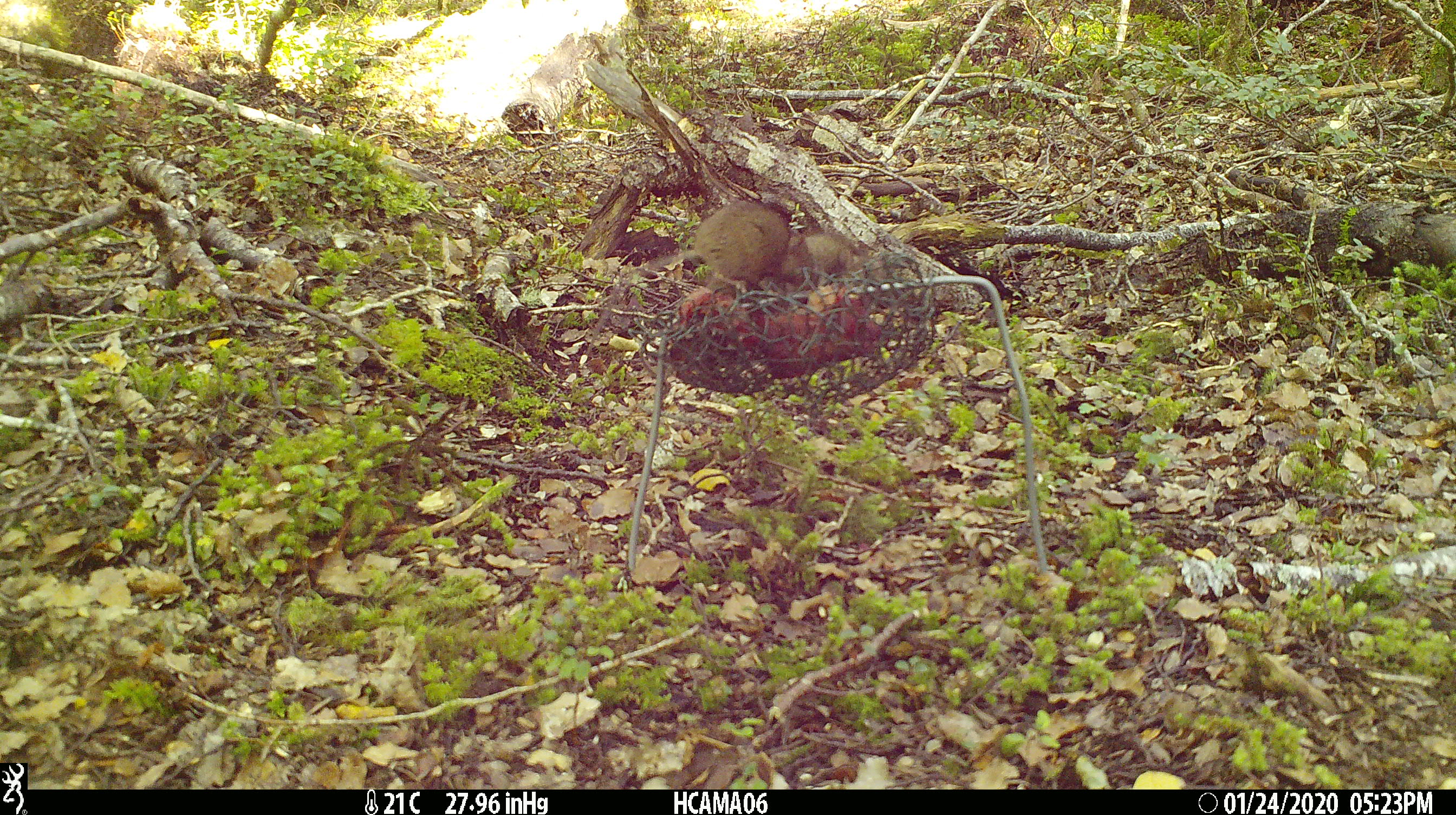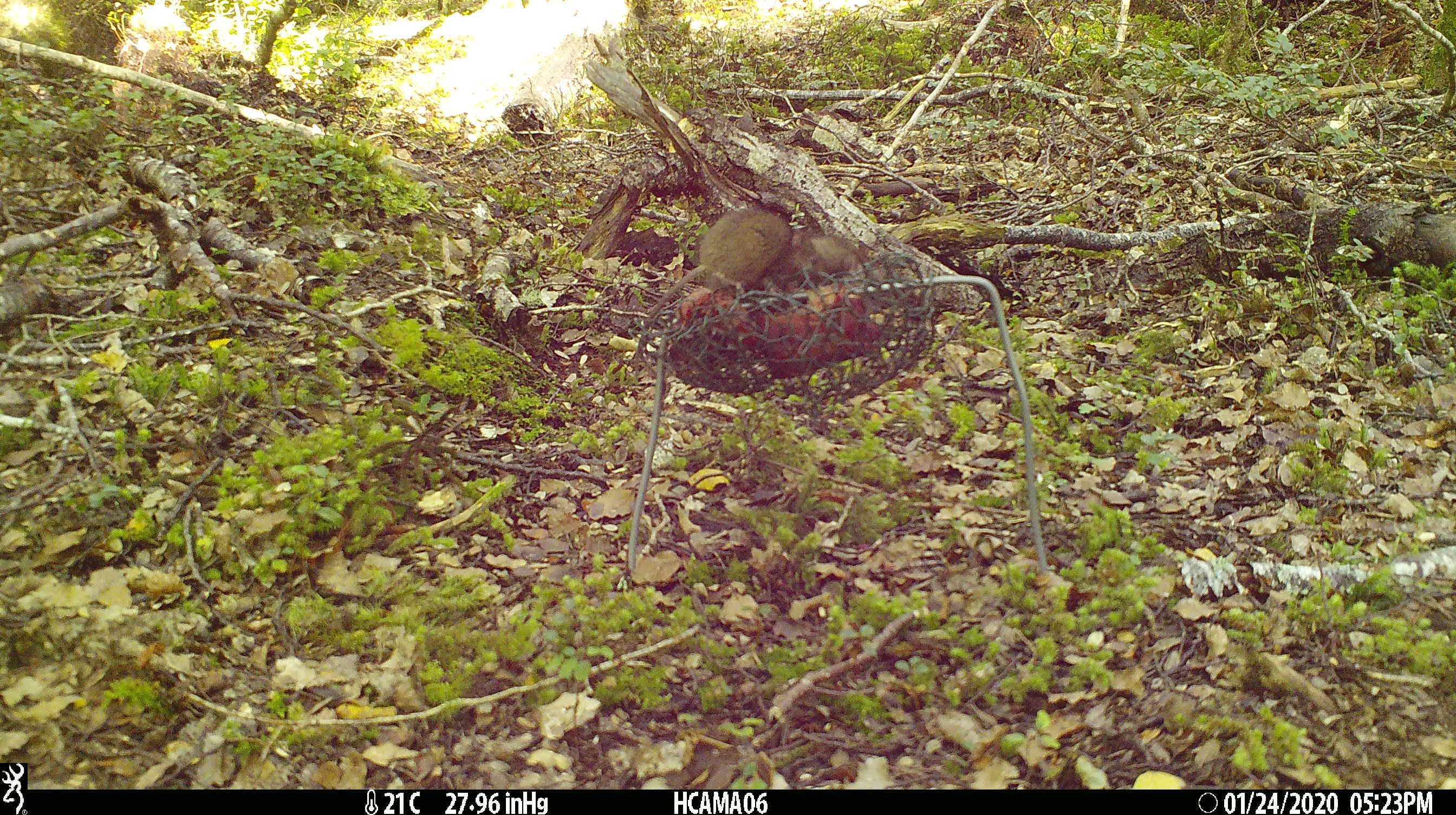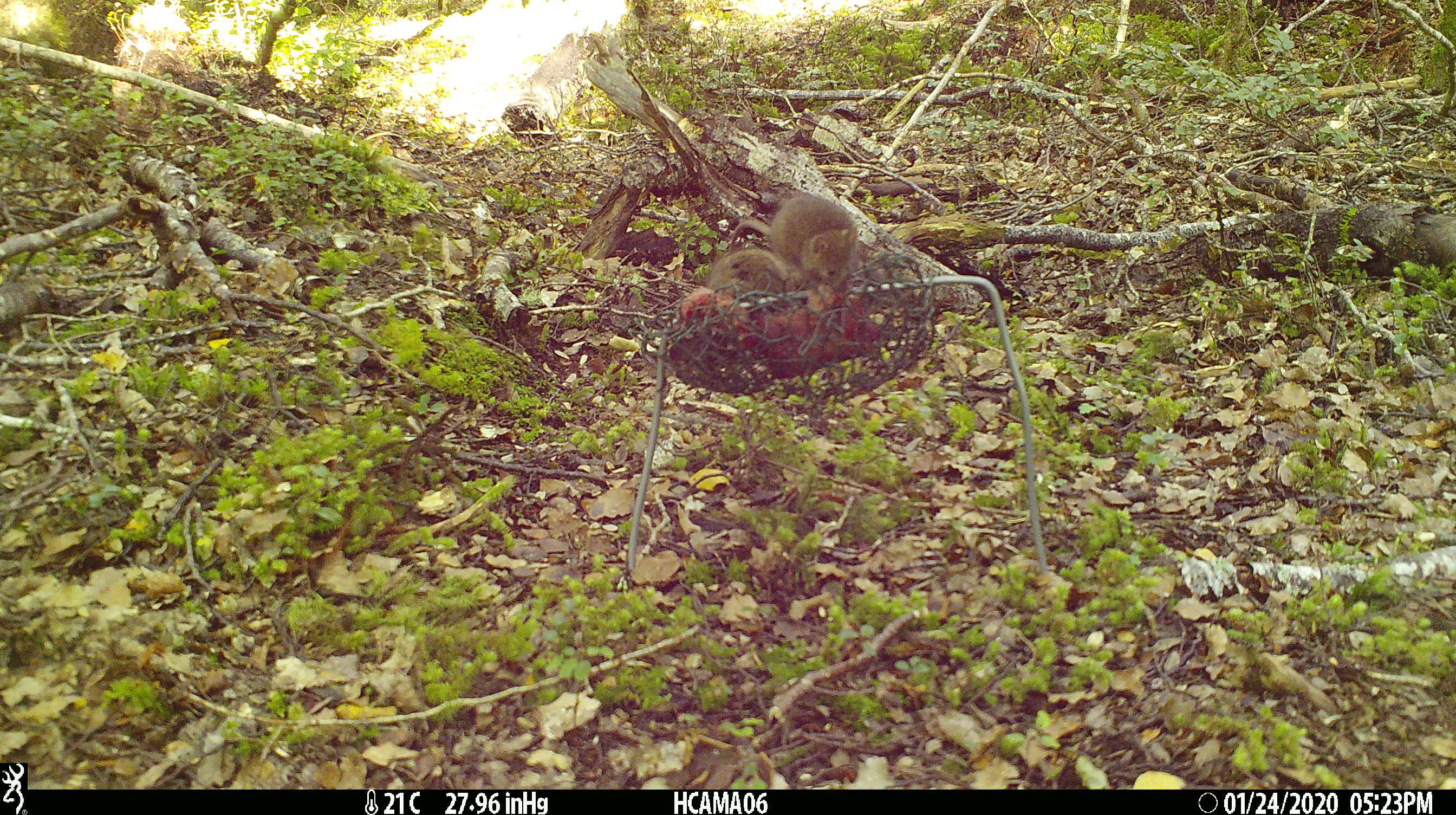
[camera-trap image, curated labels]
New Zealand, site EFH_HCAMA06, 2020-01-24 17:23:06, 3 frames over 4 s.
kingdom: Animalia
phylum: Chordata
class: Mammalia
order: Rodentia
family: Muridae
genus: Mus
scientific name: Mus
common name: mouse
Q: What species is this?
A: Mouse (Mus).